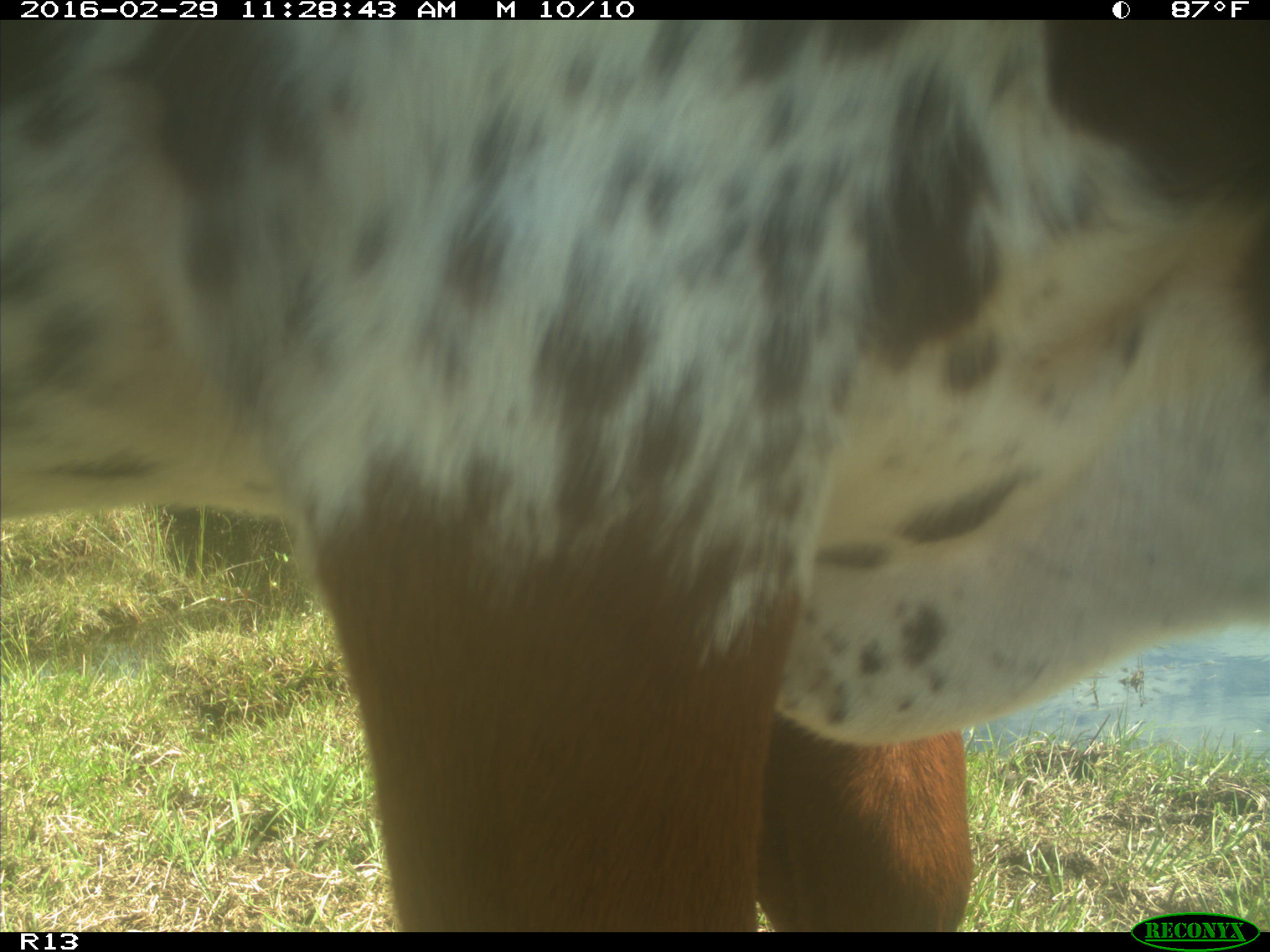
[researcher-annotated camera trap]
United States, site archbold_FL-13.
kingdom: Animalia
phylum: Chordata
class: Mammalia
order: Artiodactyla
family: Bovidae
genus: Bos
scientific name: Bos taurus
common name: domestic cow